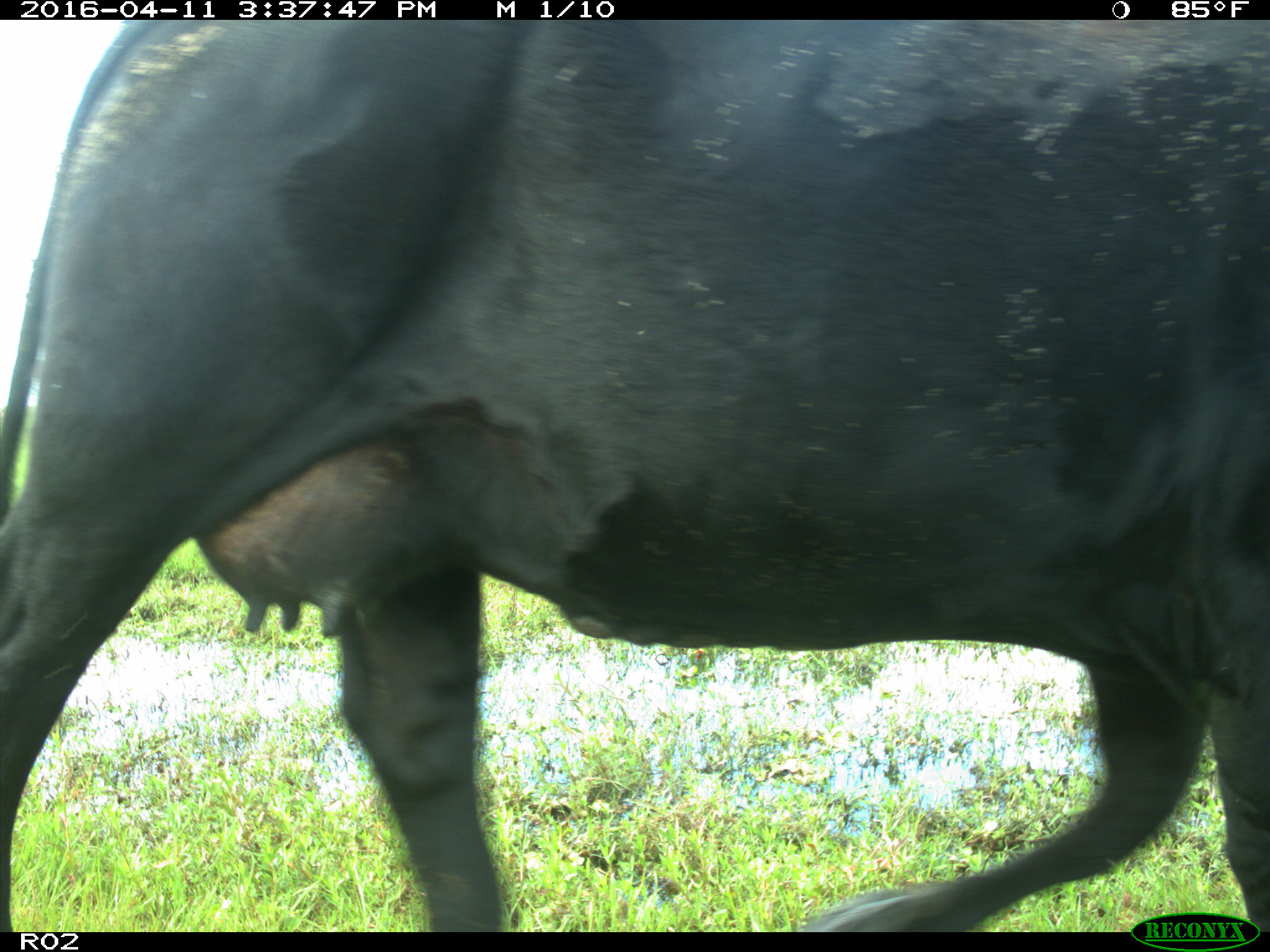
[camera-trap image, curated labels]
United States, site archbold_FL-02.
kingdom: Animalia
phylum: Chordata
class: Mammalia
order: Artiodactyla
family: Bovidae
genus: Bos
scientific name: Bos taurus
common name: domestic cow